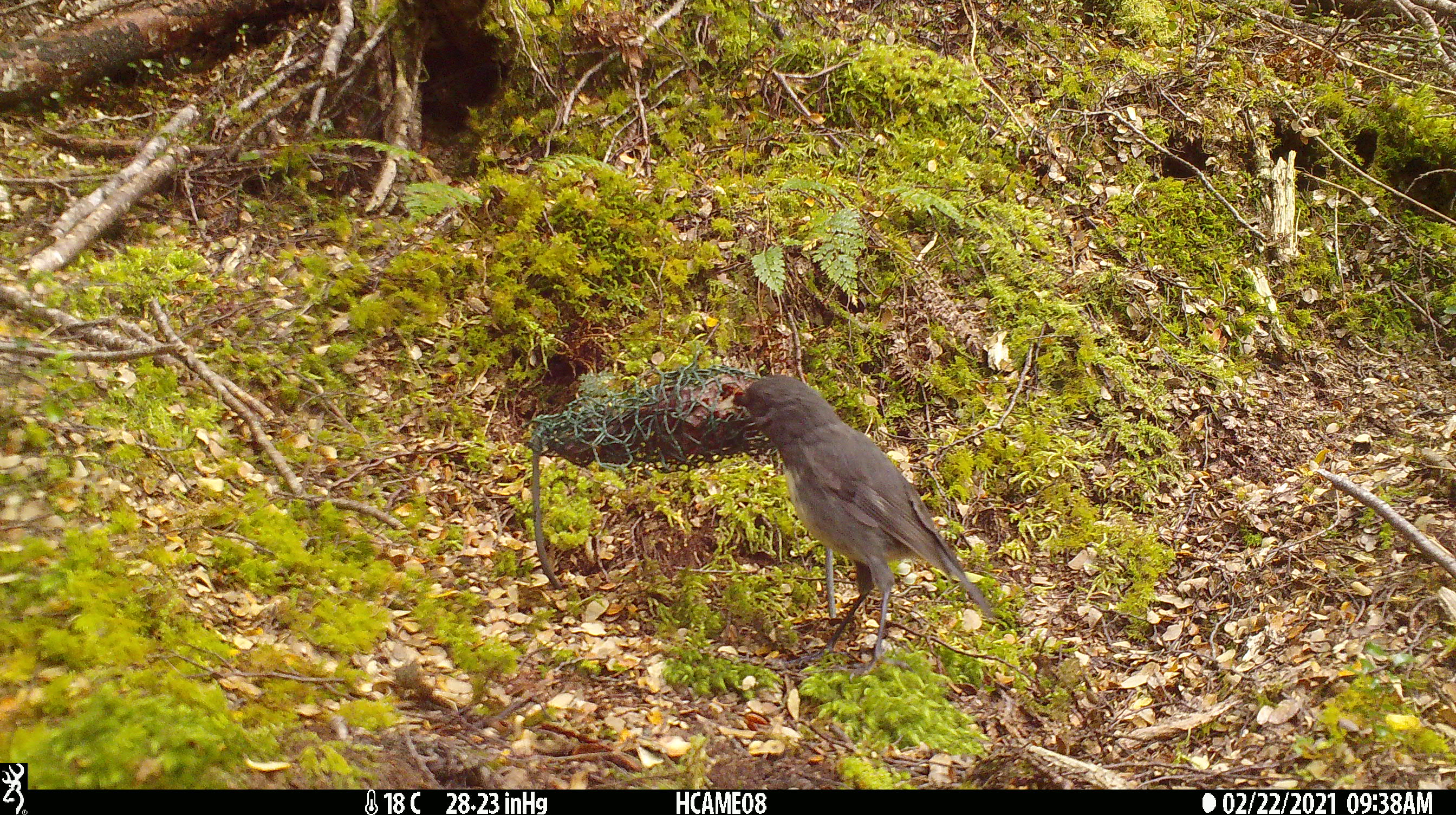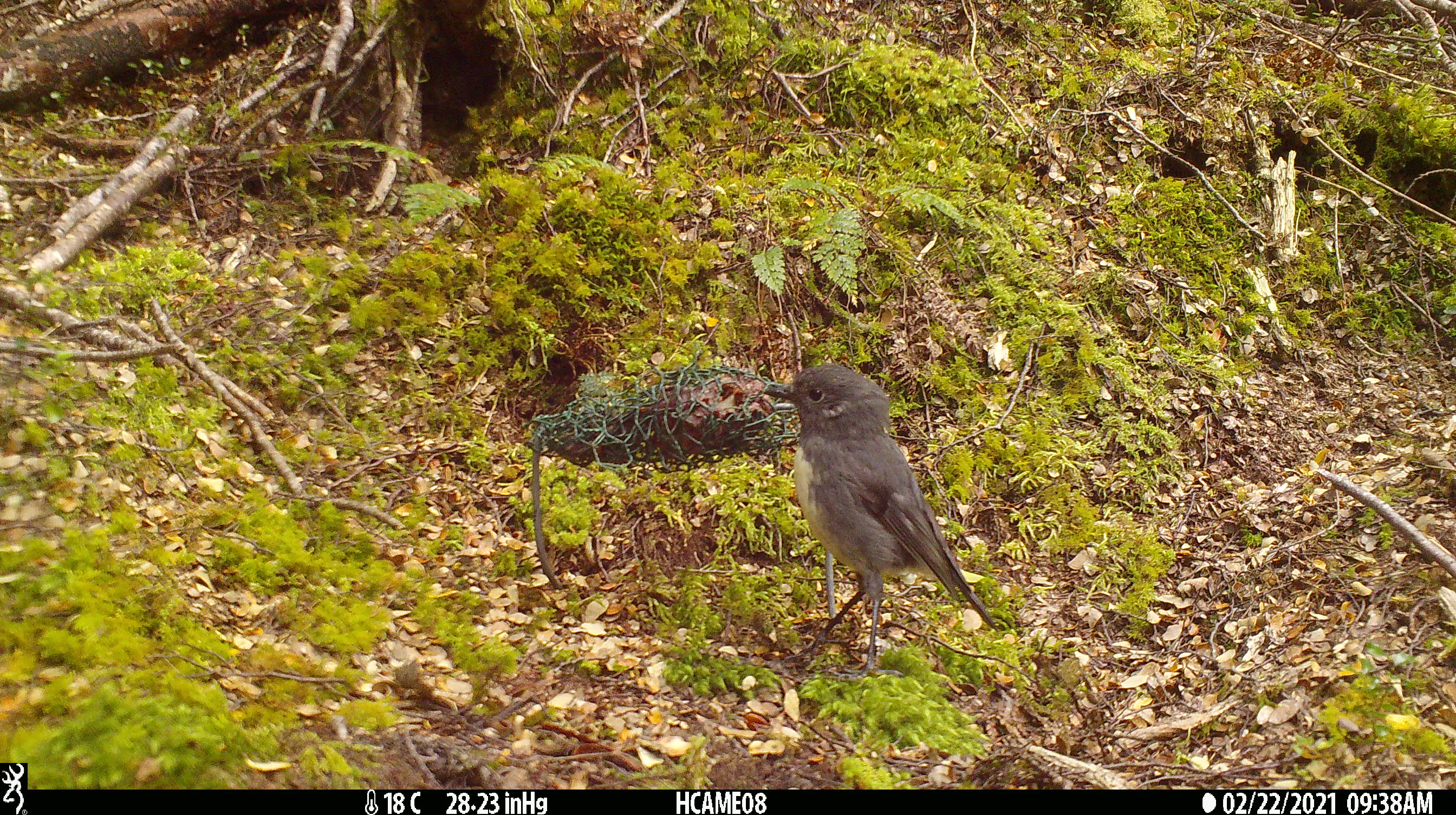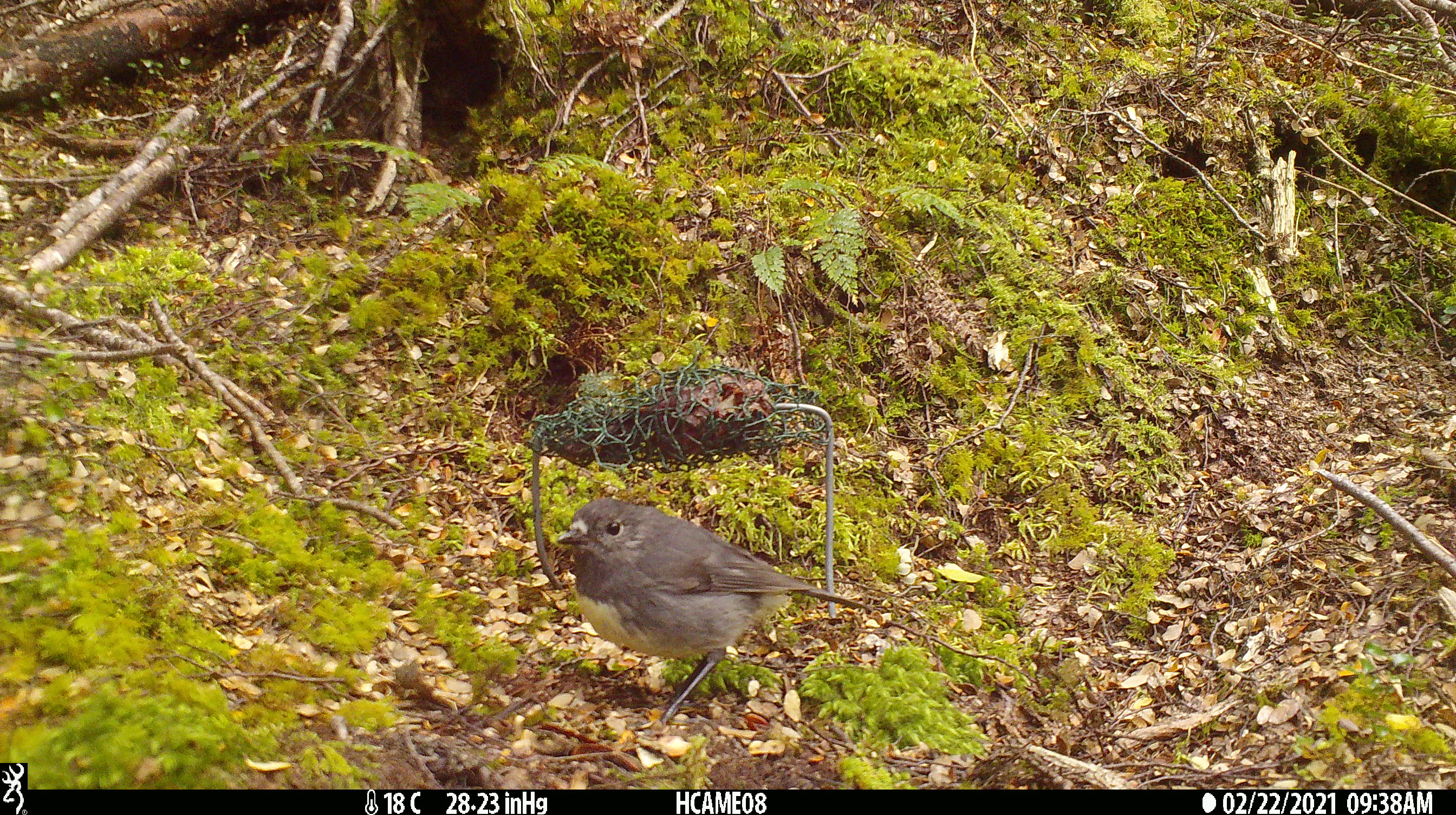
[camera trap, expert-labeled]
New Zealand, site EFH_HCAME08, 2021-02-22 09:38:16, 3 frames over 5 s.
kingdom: Animalia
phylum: Chordata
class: Aves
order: Passeriformes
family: Petroicidae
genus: Petroica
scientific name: Petroica australis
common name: new zealand robin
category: robin